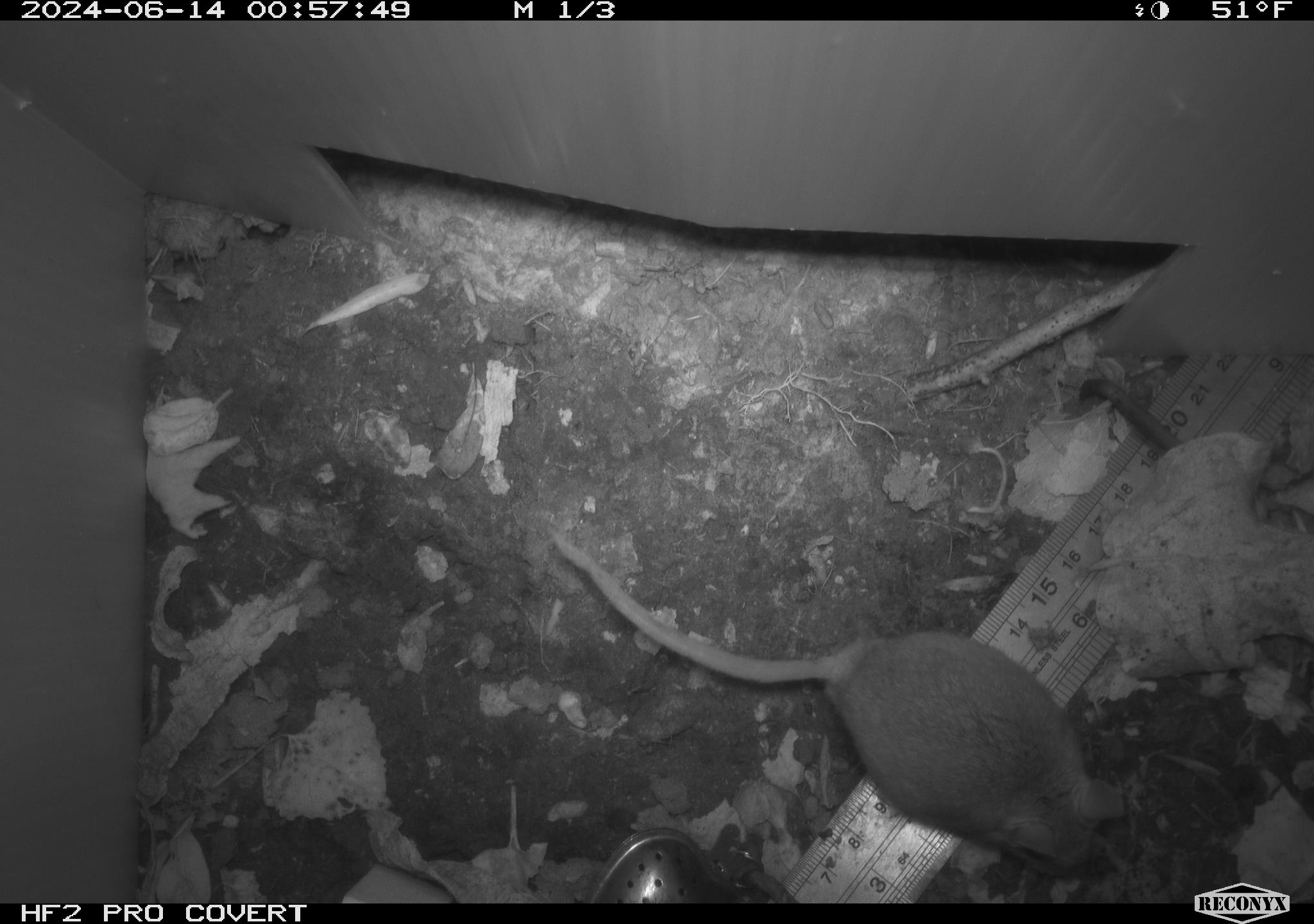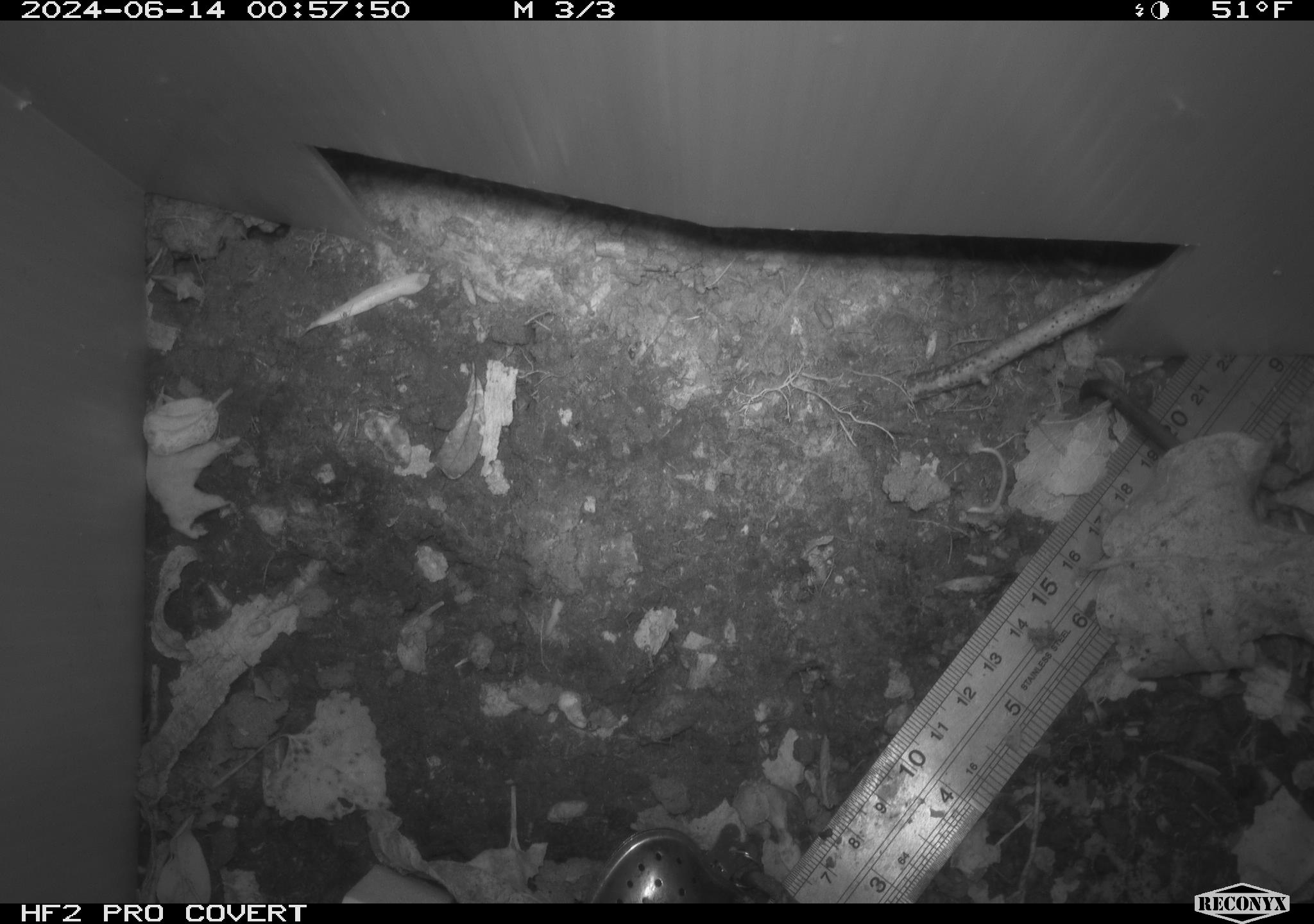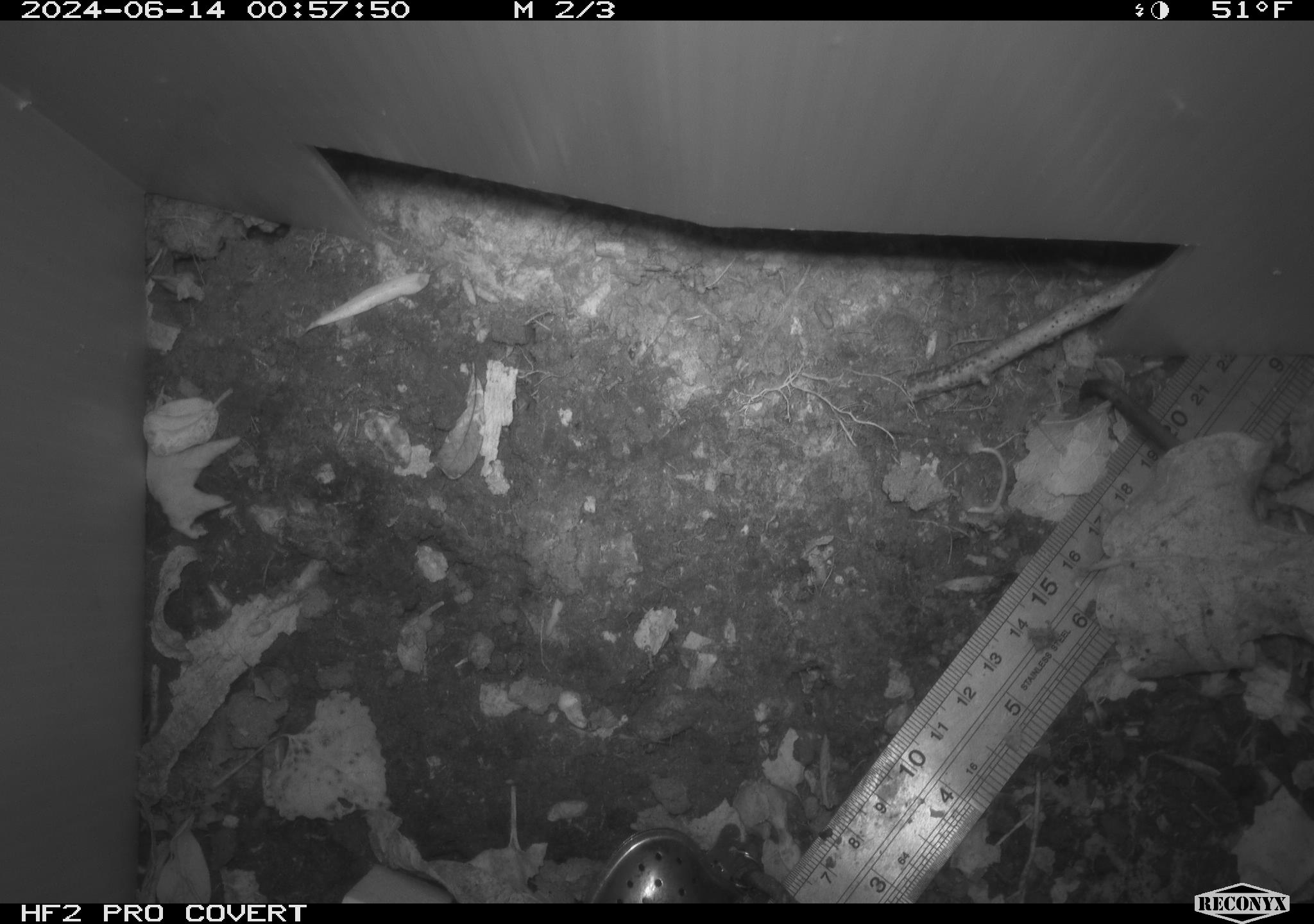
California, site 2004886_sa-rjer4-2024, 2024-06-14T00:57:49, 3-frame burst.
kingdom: Animalia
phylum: Chordata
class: Mammalia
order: Rodentia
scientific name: Rodentia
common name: mouse species